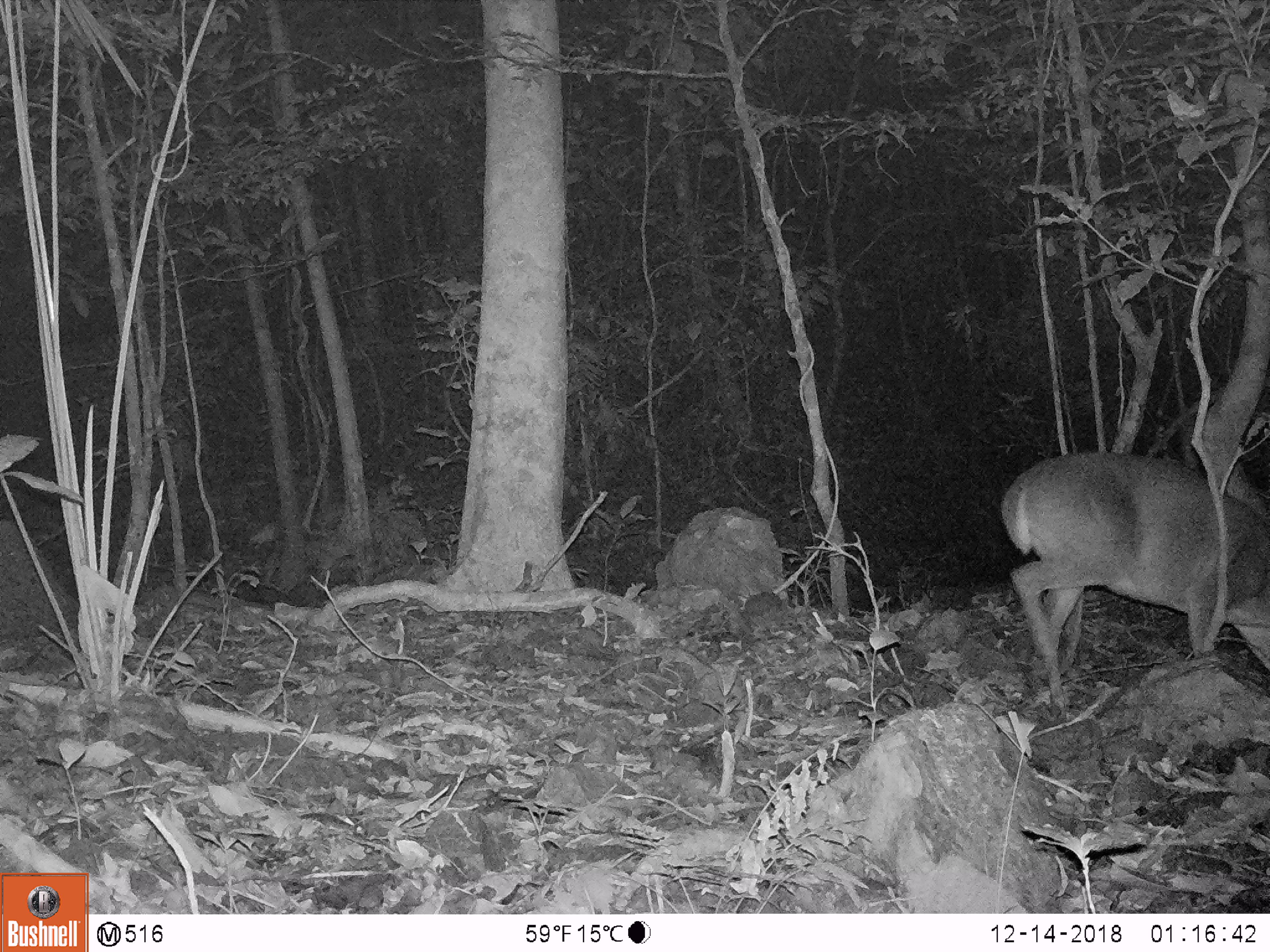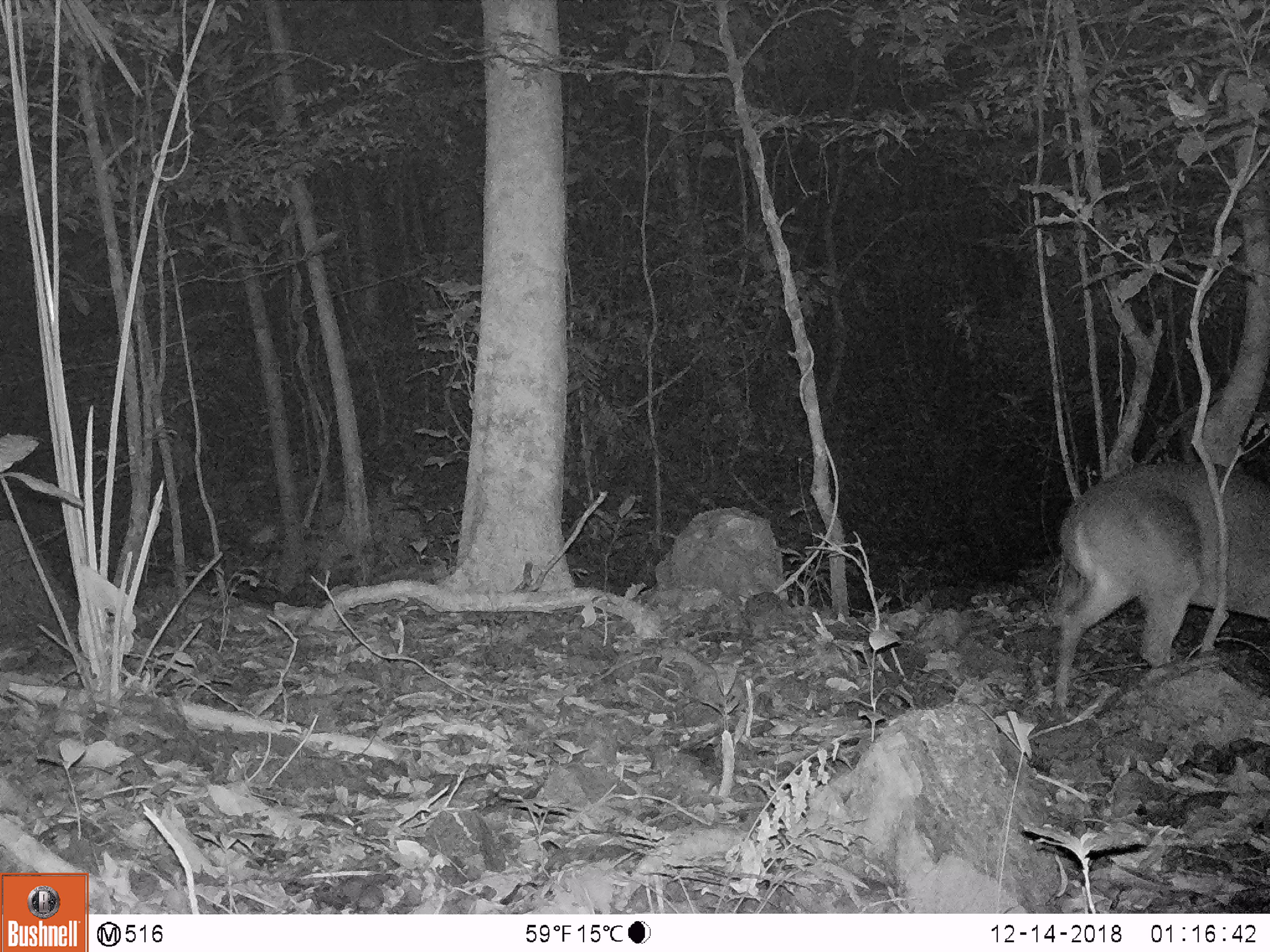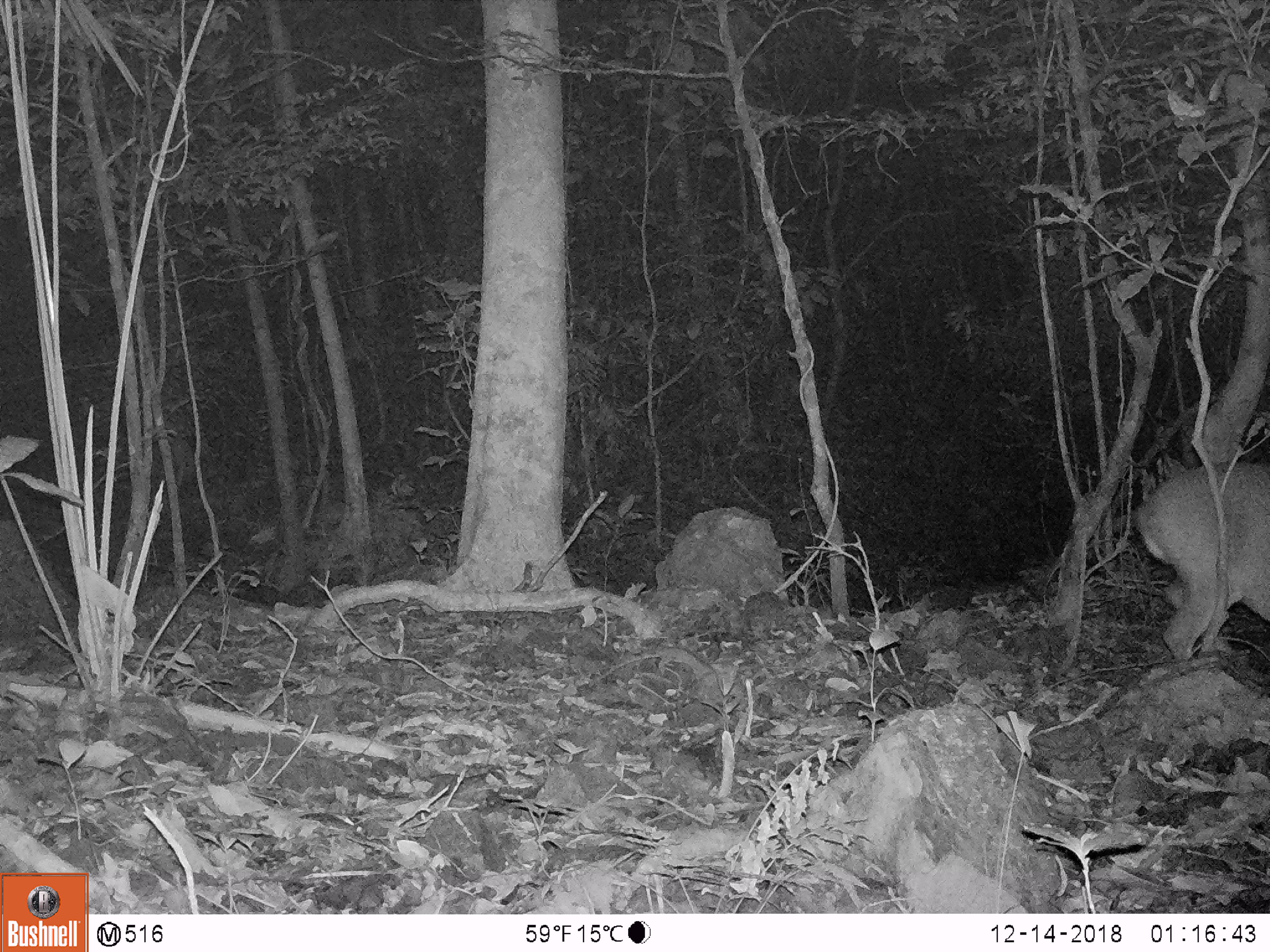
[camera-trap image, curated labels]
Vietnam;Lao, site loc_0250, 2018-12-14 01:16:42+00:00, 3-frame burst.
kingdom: Animalia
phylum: Chordata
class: Mammalia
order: Artiodactyla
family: Cervidae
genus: Muntiacus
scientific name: Muntiacus vuquangensis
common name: large-antlered muntjac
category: large antlered muntjac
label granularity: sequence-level